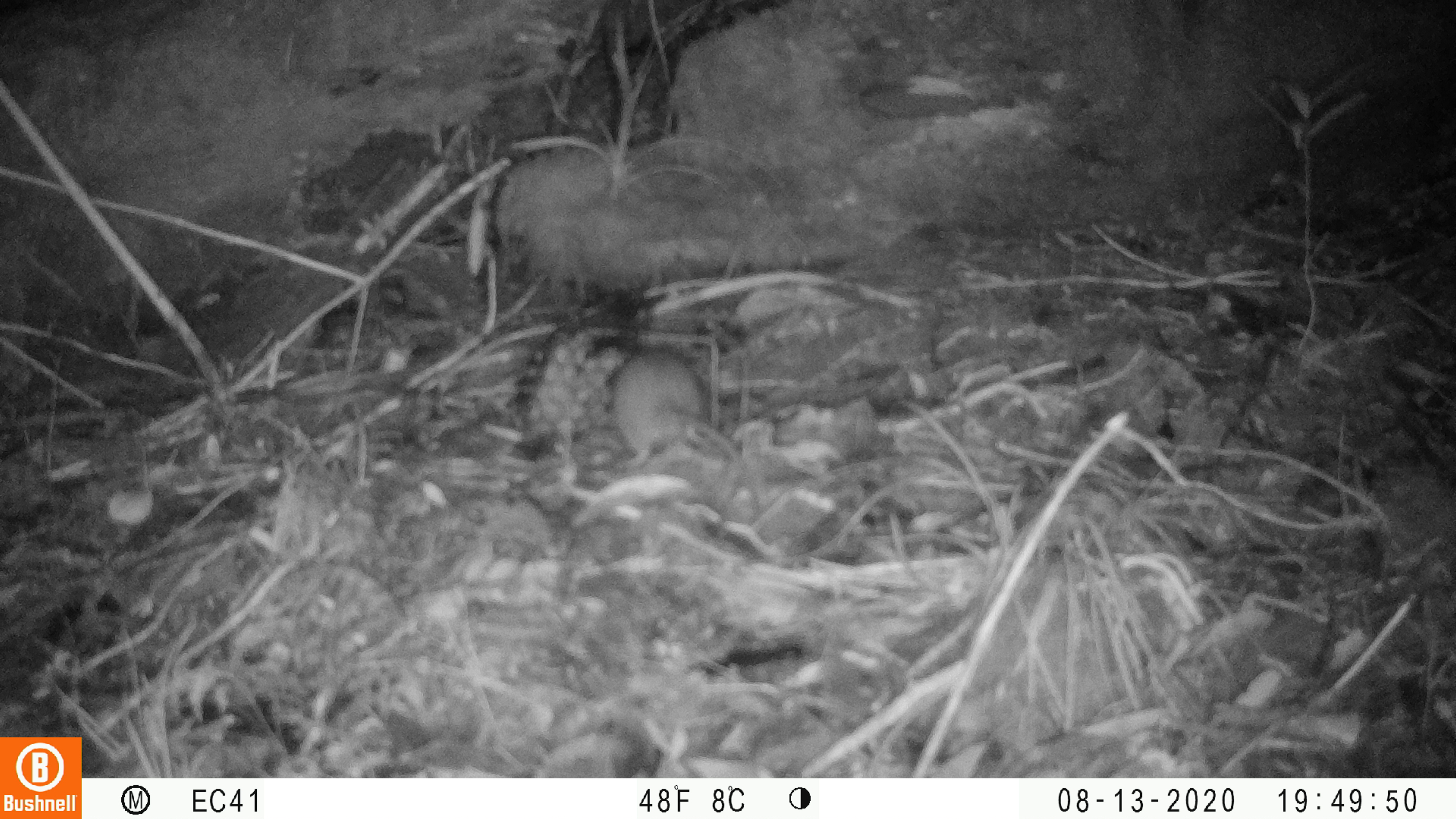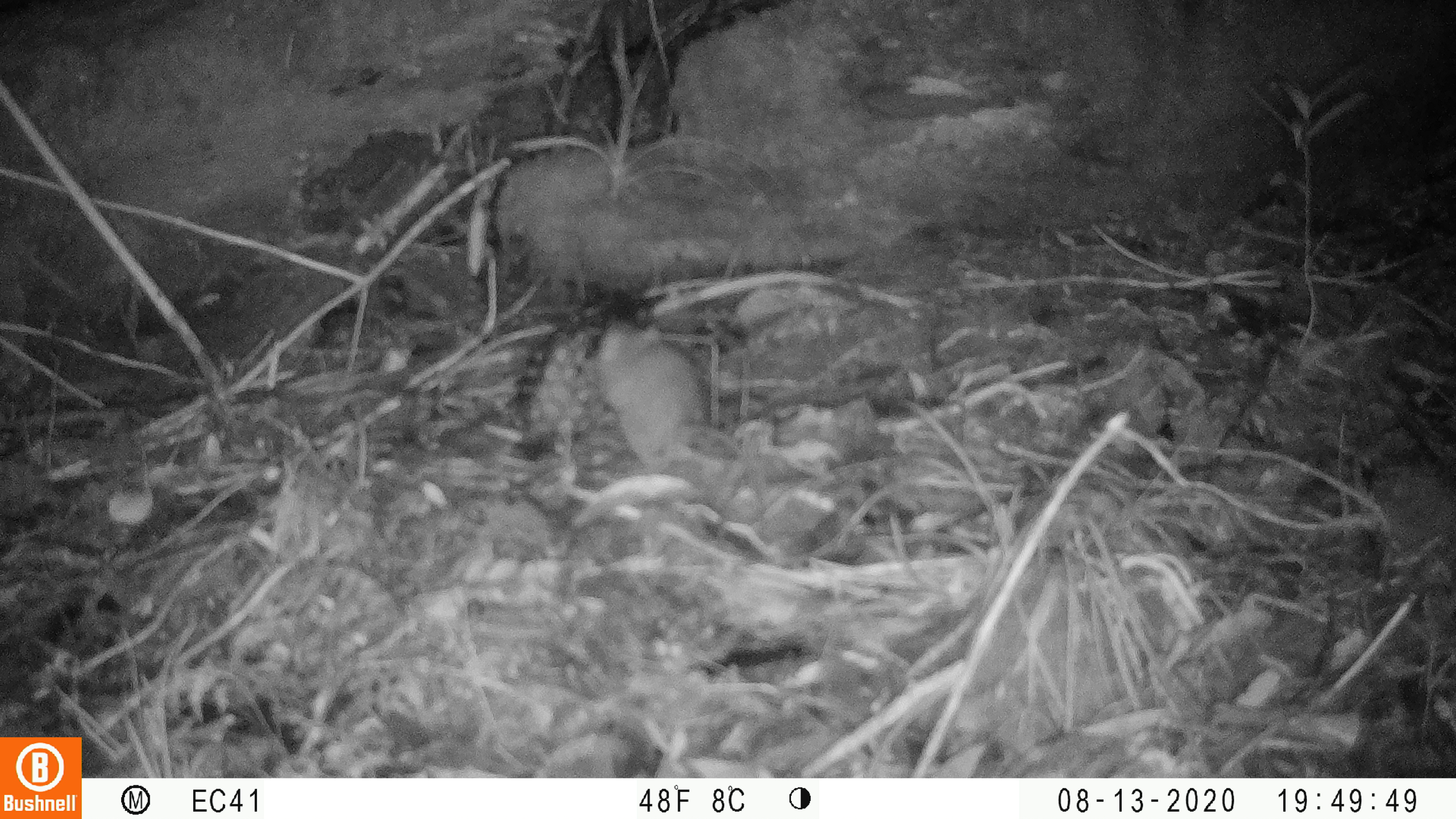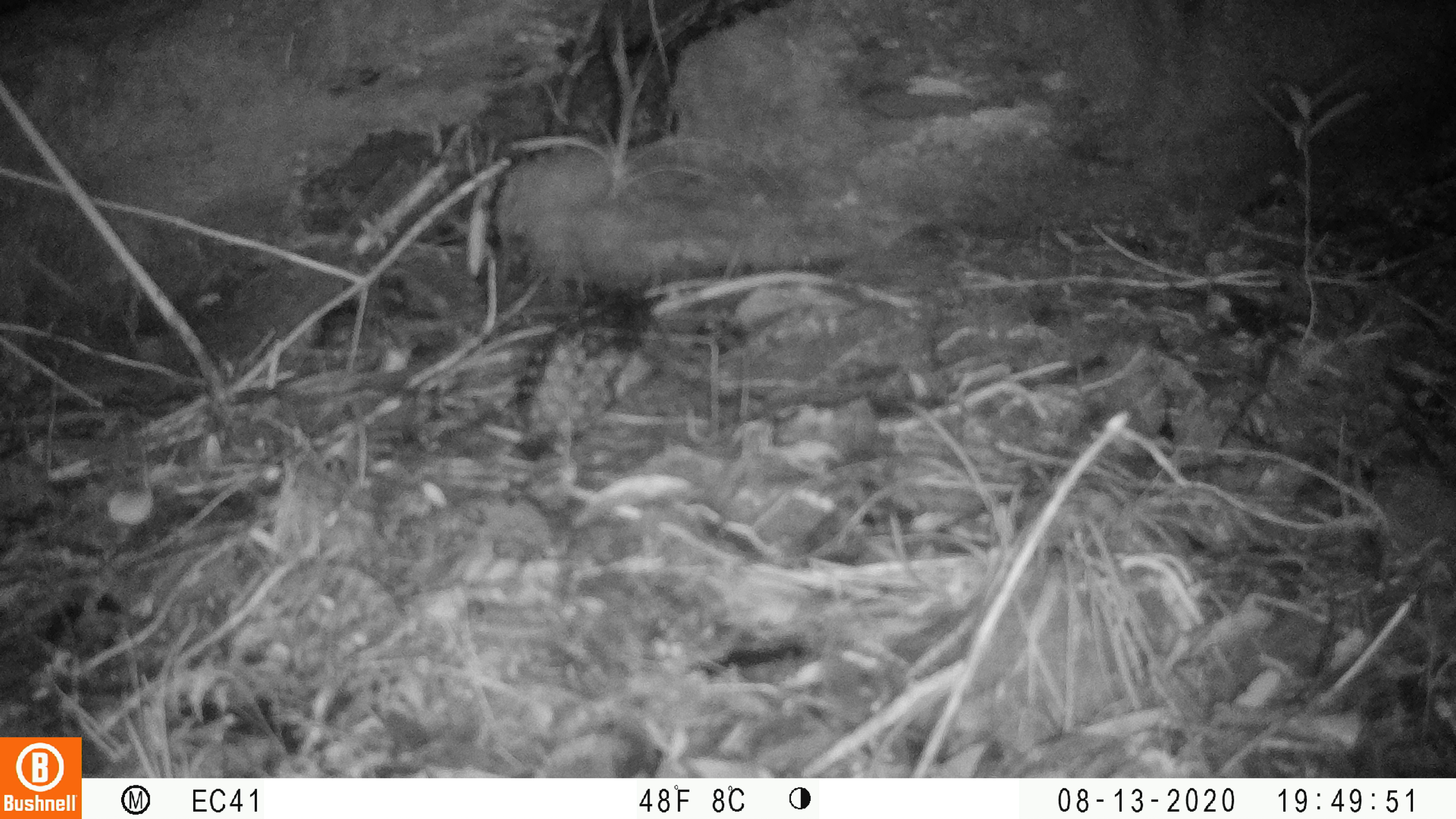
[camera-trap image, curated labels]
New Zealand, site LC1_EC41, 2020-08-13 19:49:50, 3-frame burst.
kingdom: Animalia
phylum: Chordata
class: Mammalia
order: Rodentia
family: Muridae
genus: Rattus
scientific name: Rattus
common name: rat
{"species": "rat (Rattus)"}